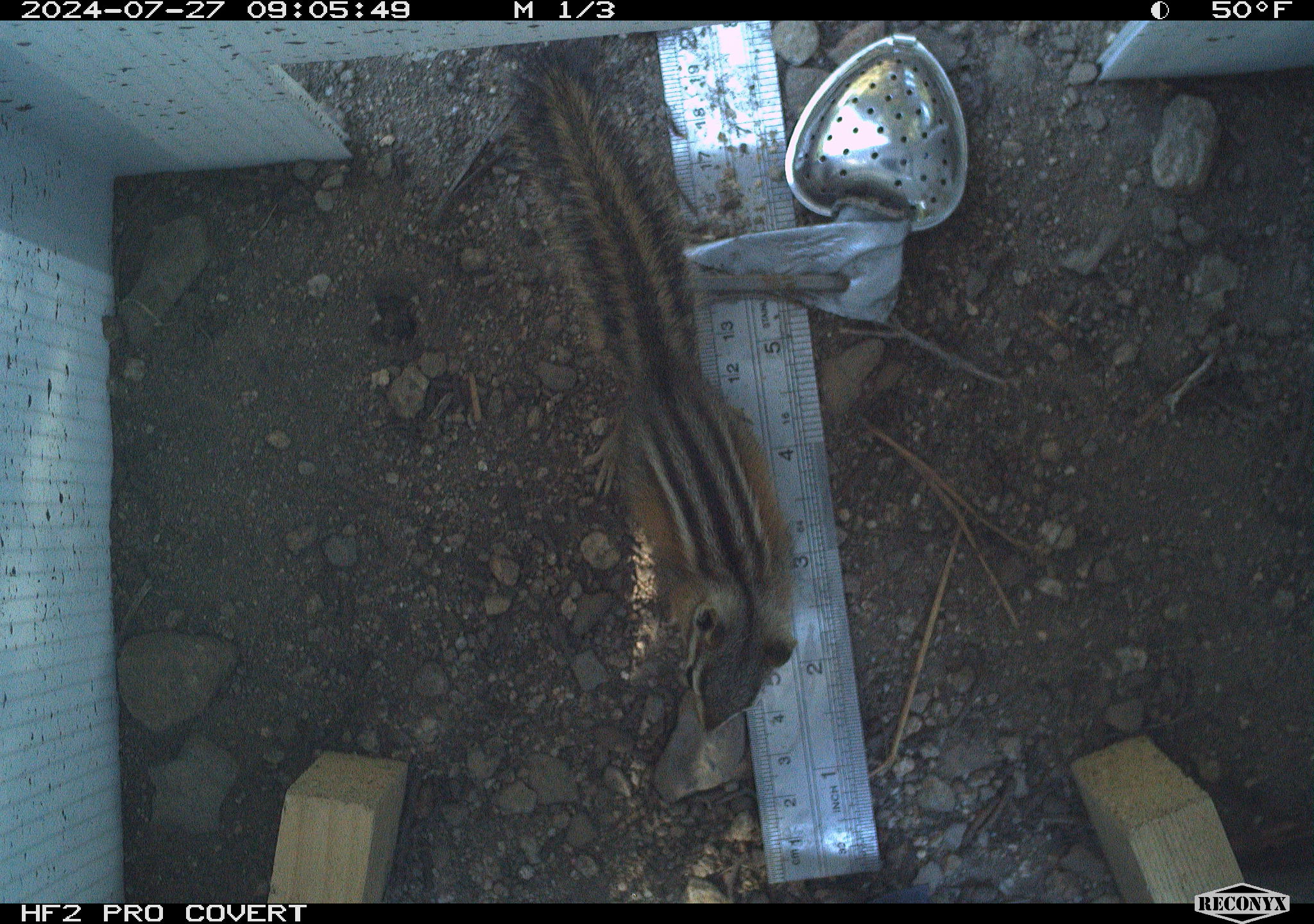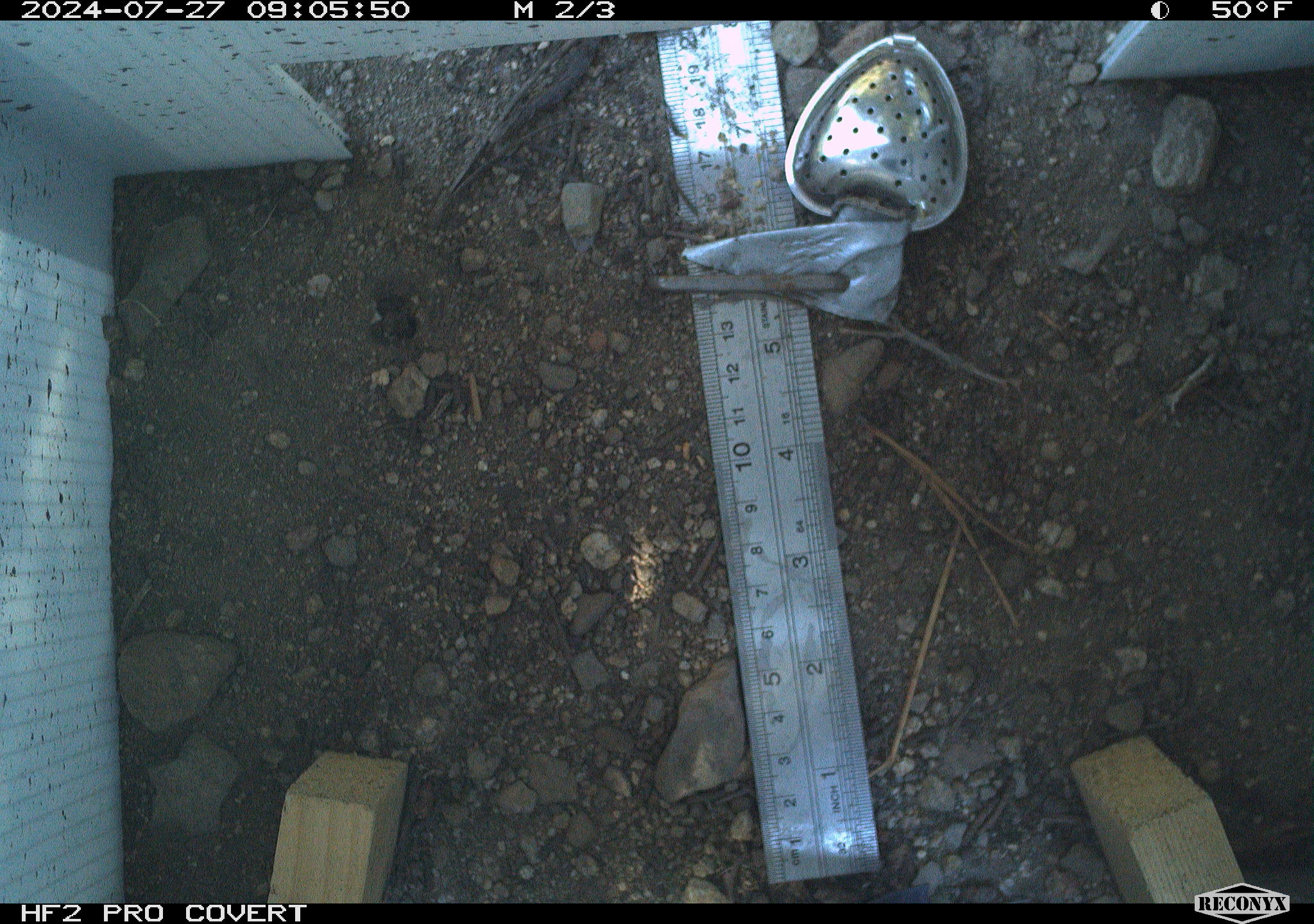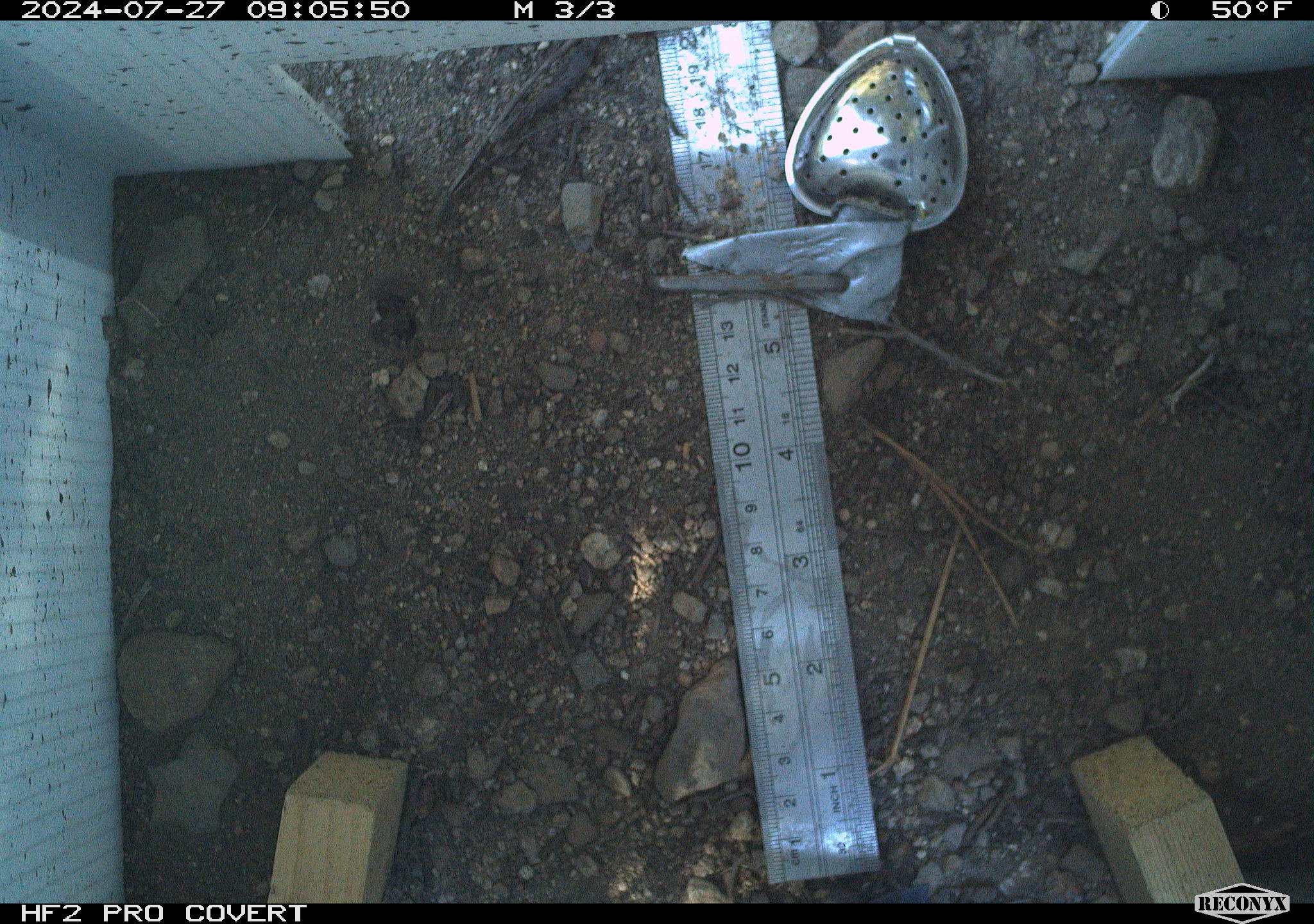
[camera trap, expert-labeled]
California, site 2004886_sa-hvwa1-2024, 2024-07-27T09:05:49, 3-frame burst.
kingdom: Animalia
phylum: Chordata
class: Mammalia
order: Rodentia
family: Sciuridae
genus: Neotamias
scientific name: Neotamias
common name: western chipmunks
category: neotamias species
Neotamias species (western chipmunks) (Neotamias).